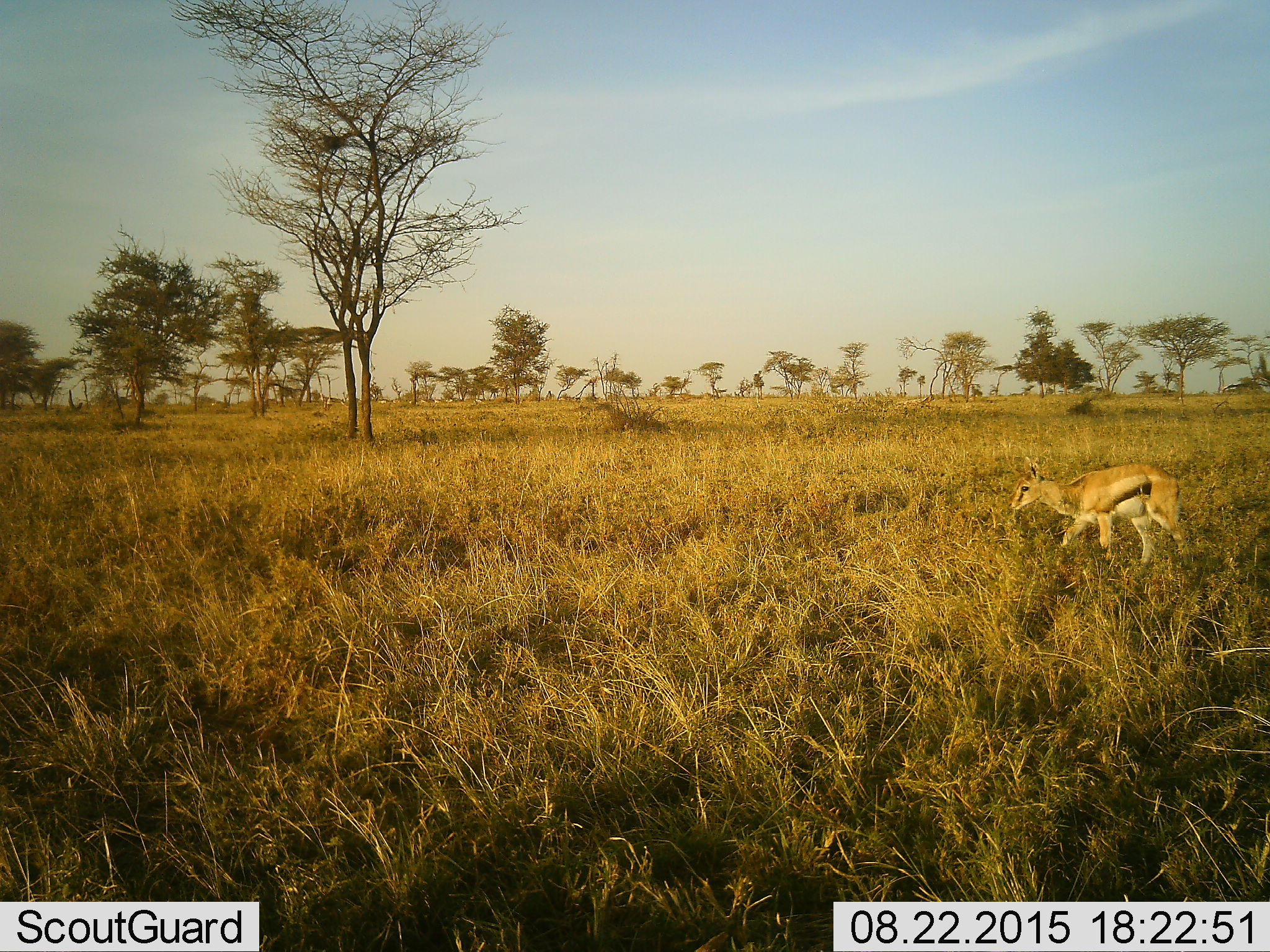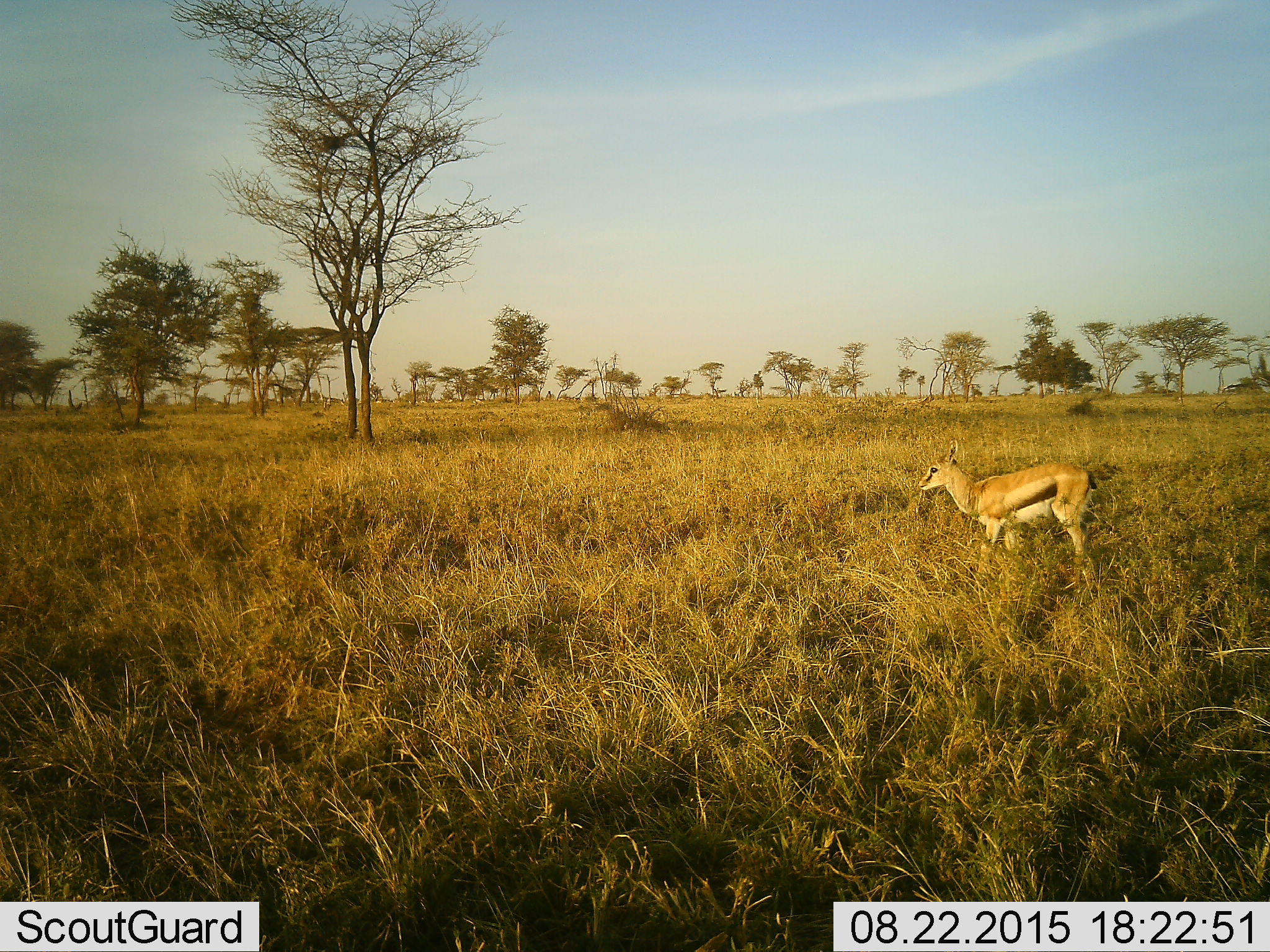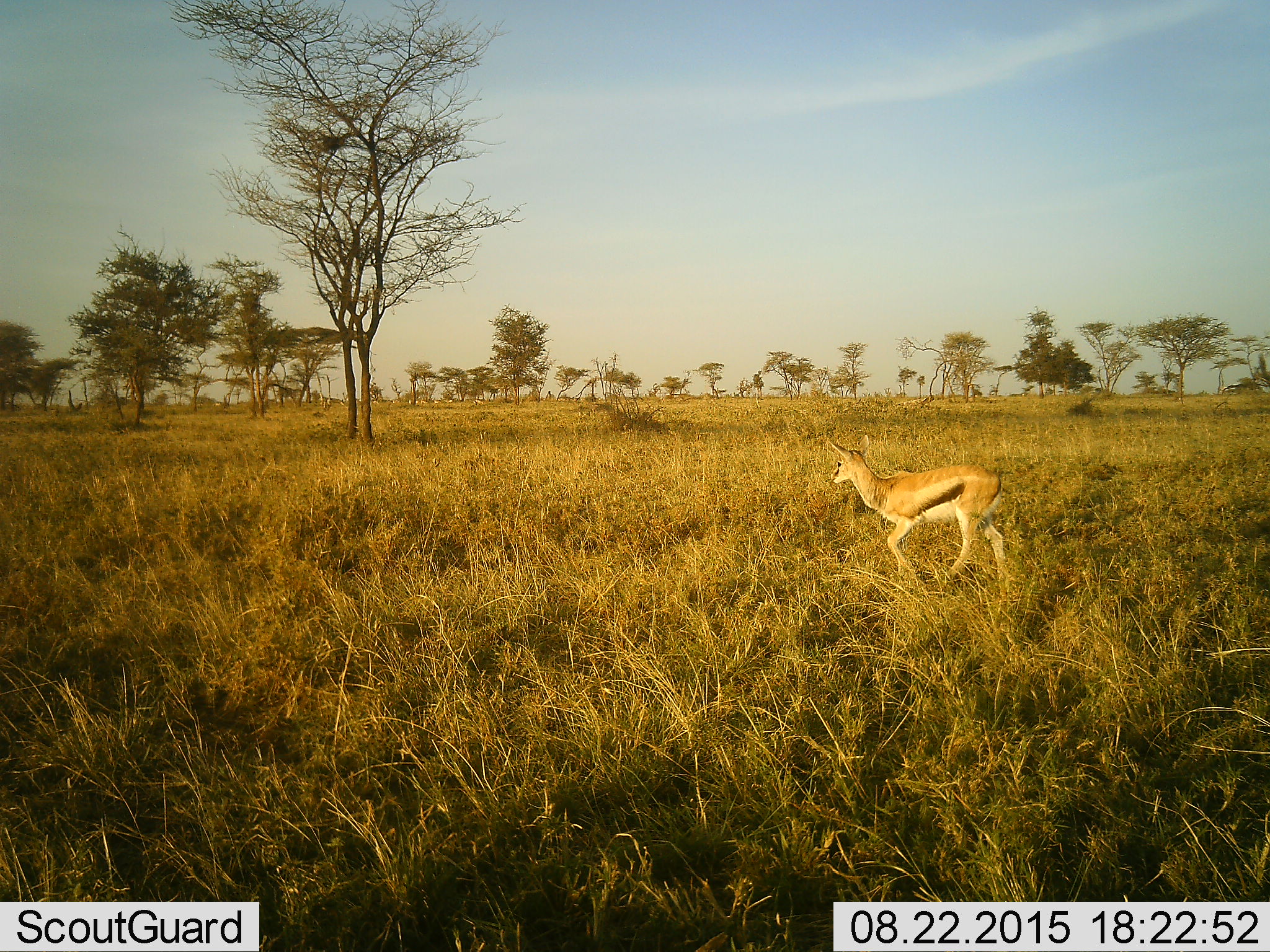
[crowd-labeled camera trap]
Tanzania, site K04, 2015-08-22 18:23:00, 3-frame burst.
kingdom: Animalia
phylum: Chordata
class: Mammalia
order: Artiodactyla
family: Bovidae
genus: Eudorcas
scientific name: Eudorcas thomsonii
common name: thomson's gazelle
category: gazellethomsons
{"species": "gazellethomsons (thomson's gazelle) (Eudorcas thomsonii)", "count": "1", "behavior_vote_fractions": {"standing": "25%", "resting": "0%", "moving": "100%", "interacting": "0%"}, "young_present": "25%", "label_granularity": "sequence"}